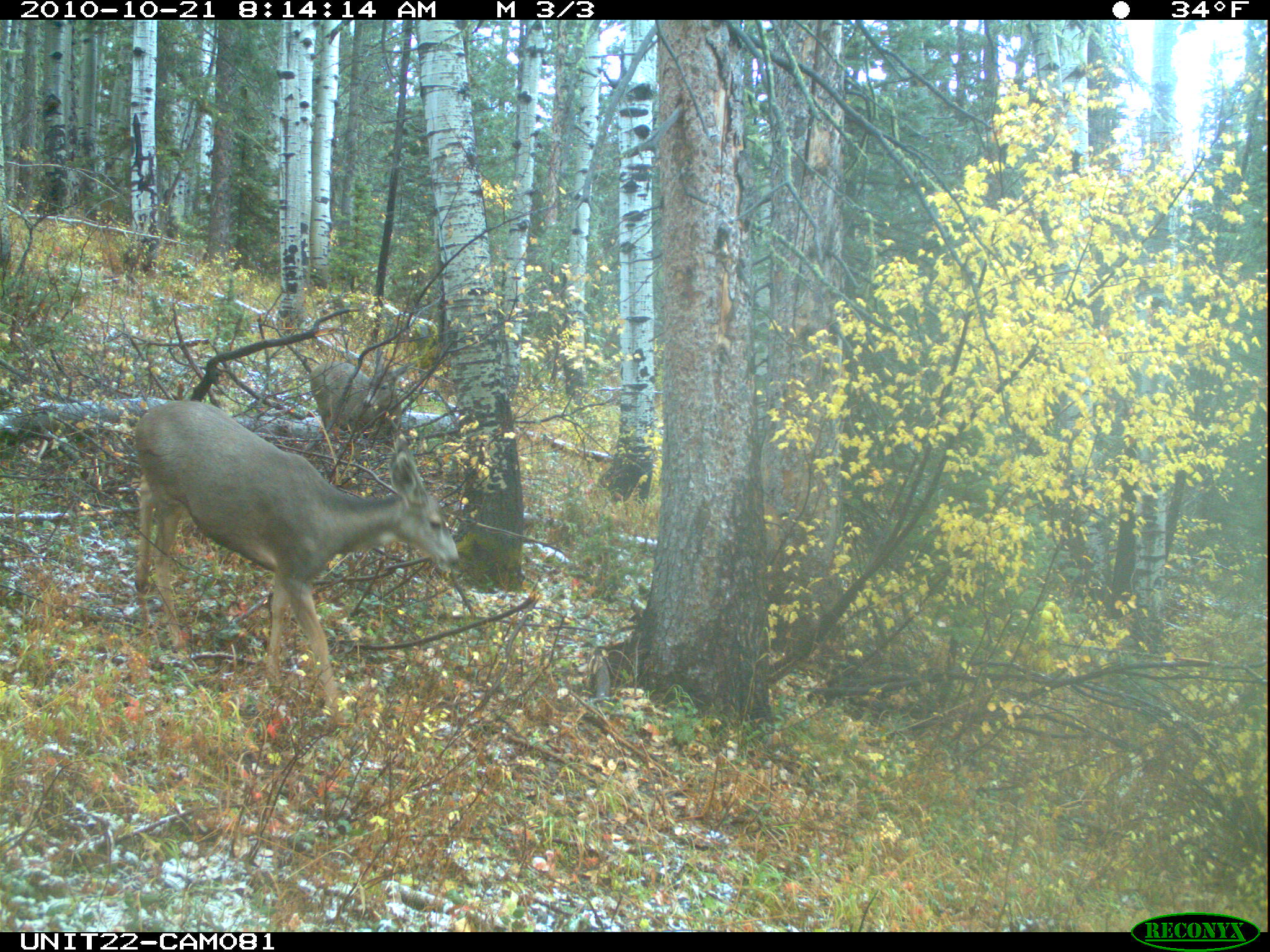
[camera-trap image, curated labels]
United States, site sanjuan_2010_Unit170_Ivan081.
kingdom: Animalia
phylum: Chordata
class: Mammalia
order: Artiodactyla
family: Cervidae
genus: Odocoileus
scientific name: Odocoileus hemionus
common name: mule deer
Odocoileus hemionus (mule deer).